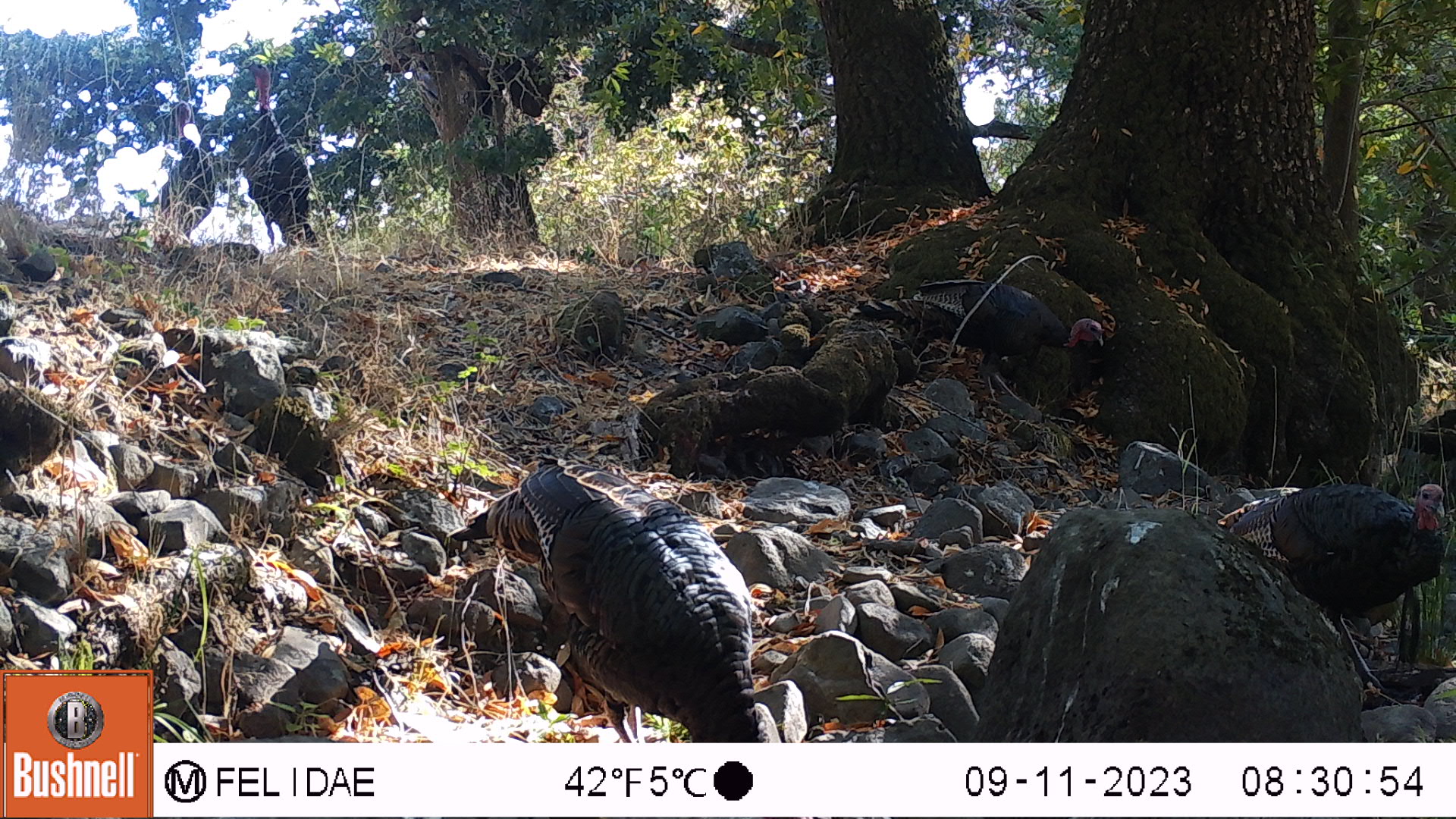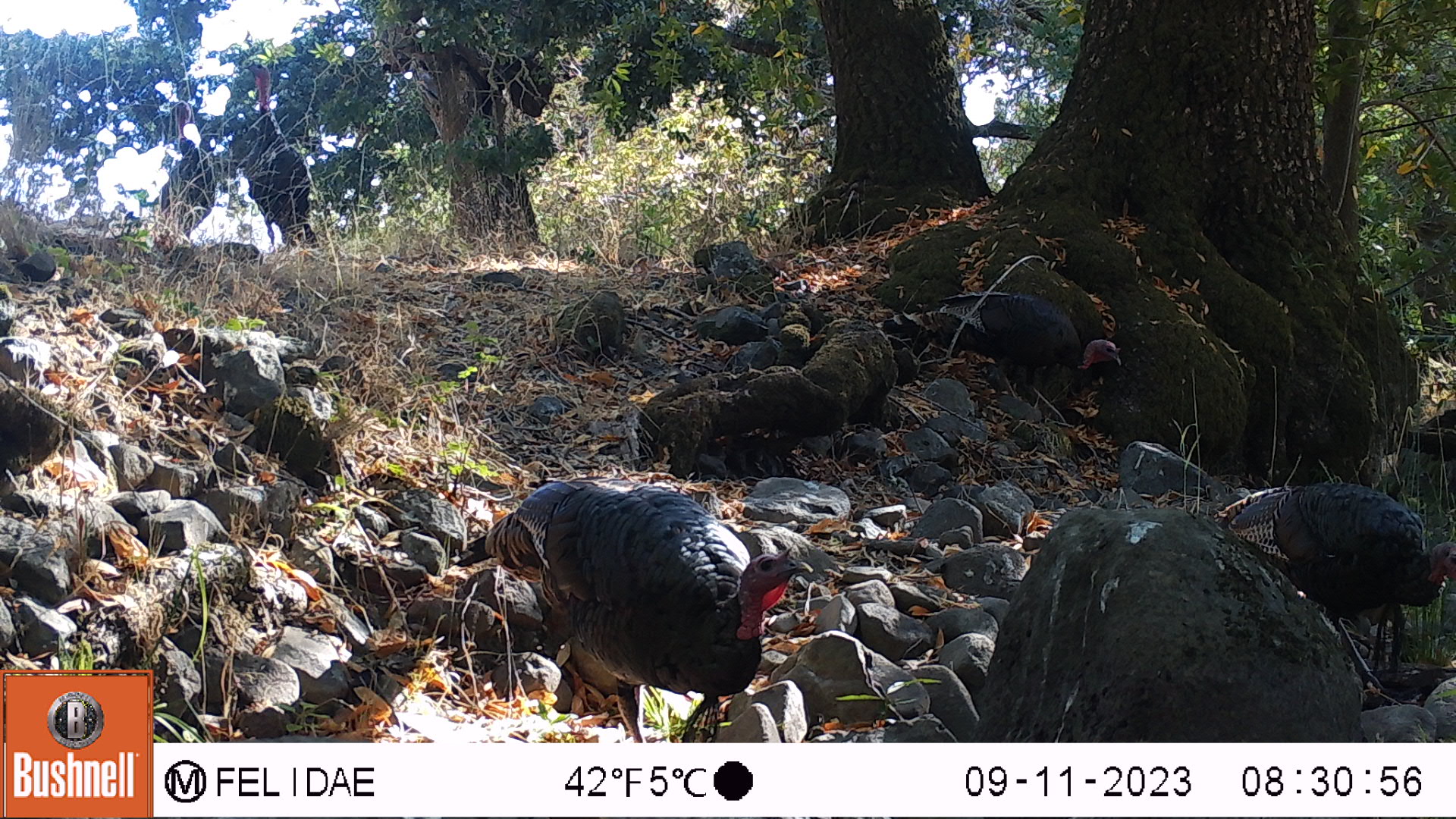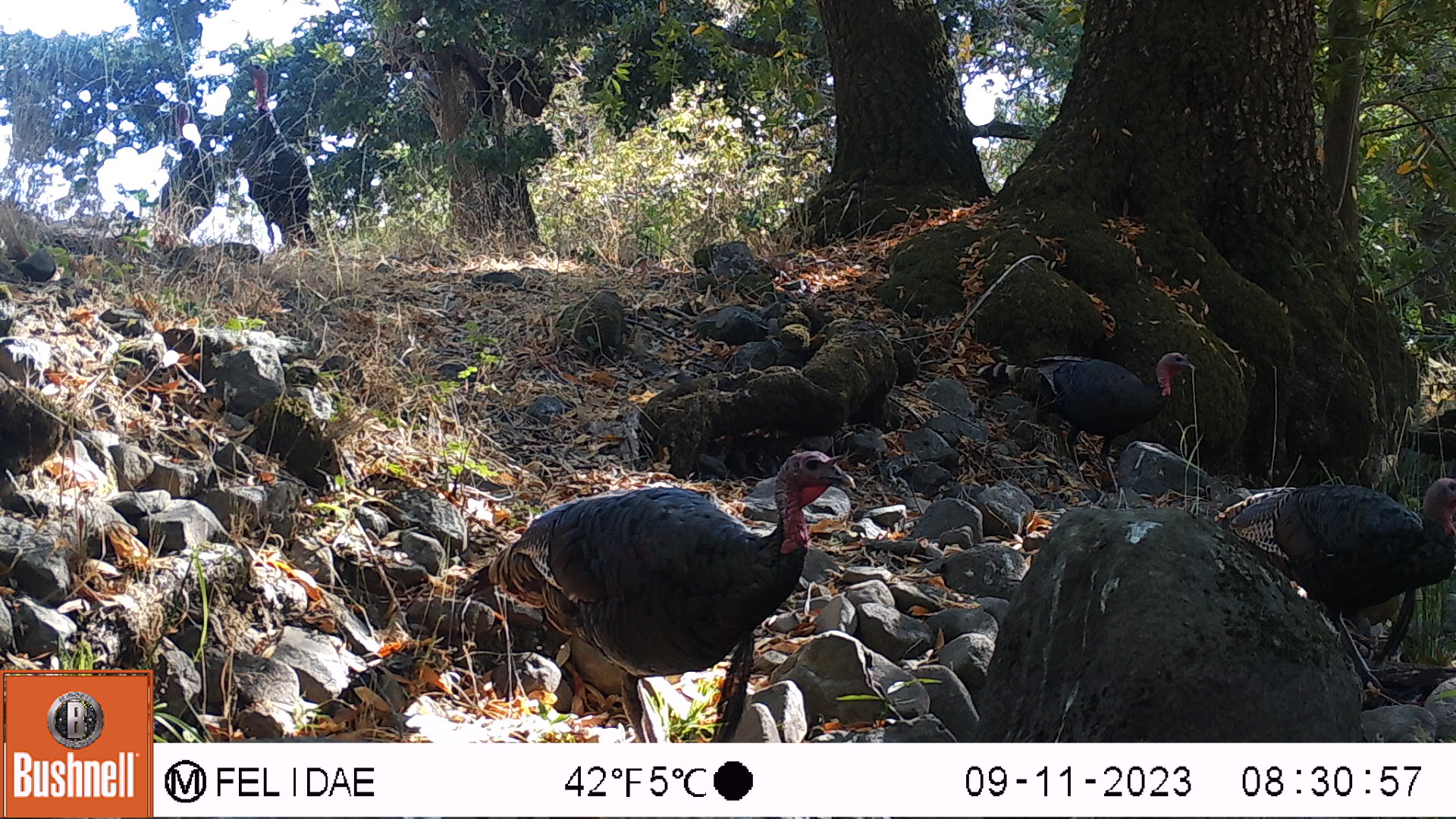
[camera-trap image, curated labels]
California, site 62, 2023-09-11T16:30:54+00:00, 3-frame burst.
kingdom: Animalia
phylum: Chordata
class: Aves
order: Galliformes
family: Phasianidae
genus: Meleagris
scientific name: Meleagris gallopavo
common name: turkey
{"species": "turkey (Meleagris gallopavo)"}